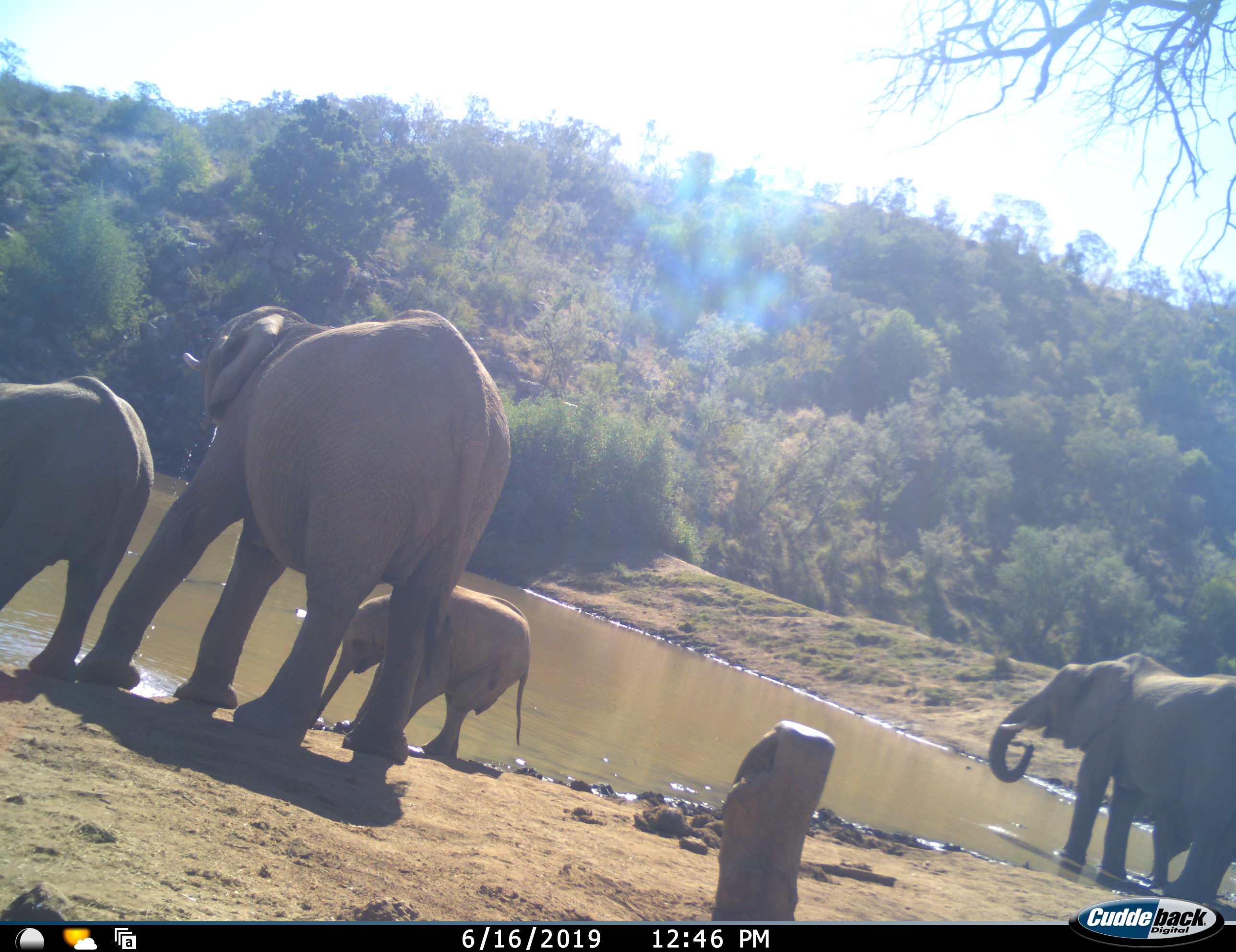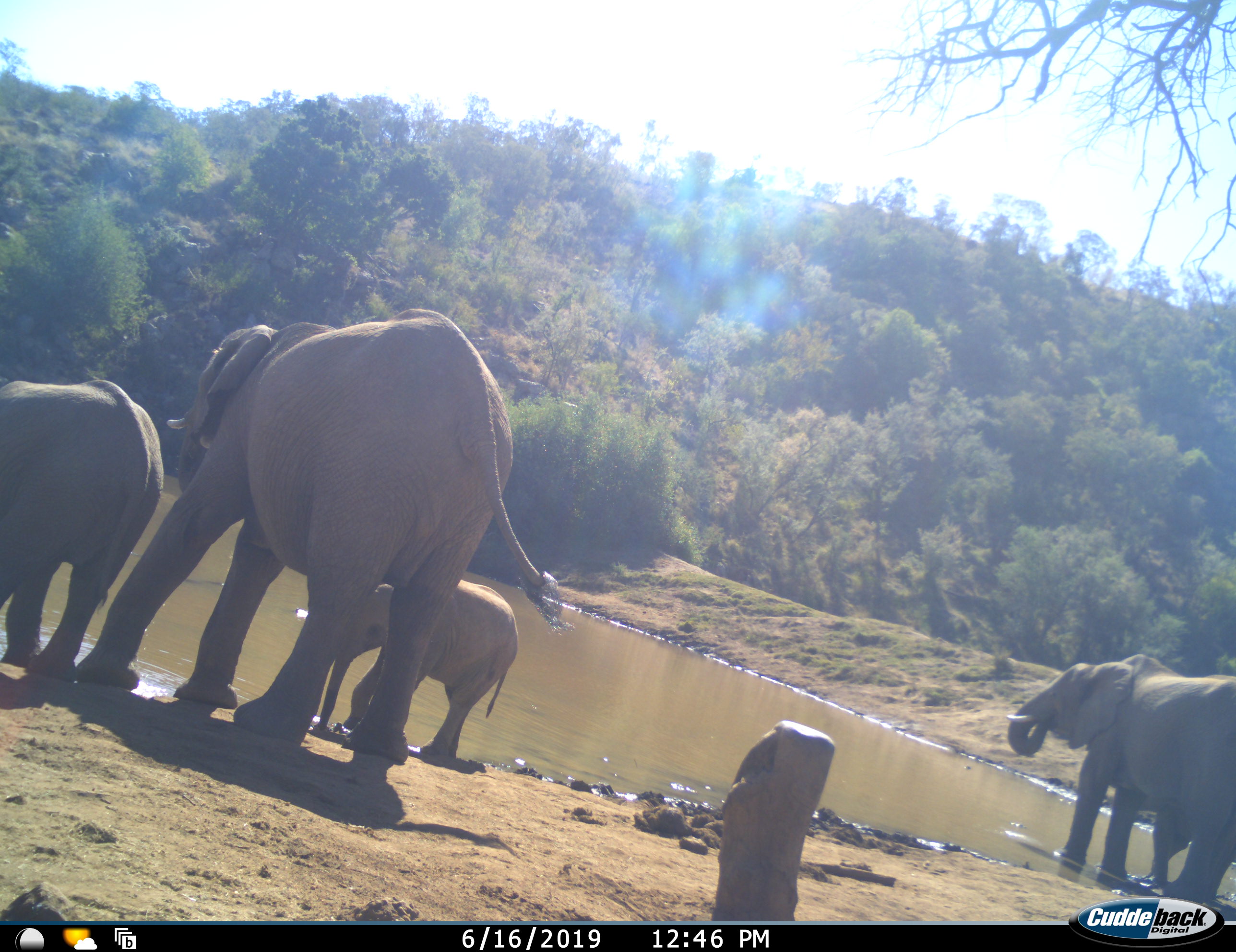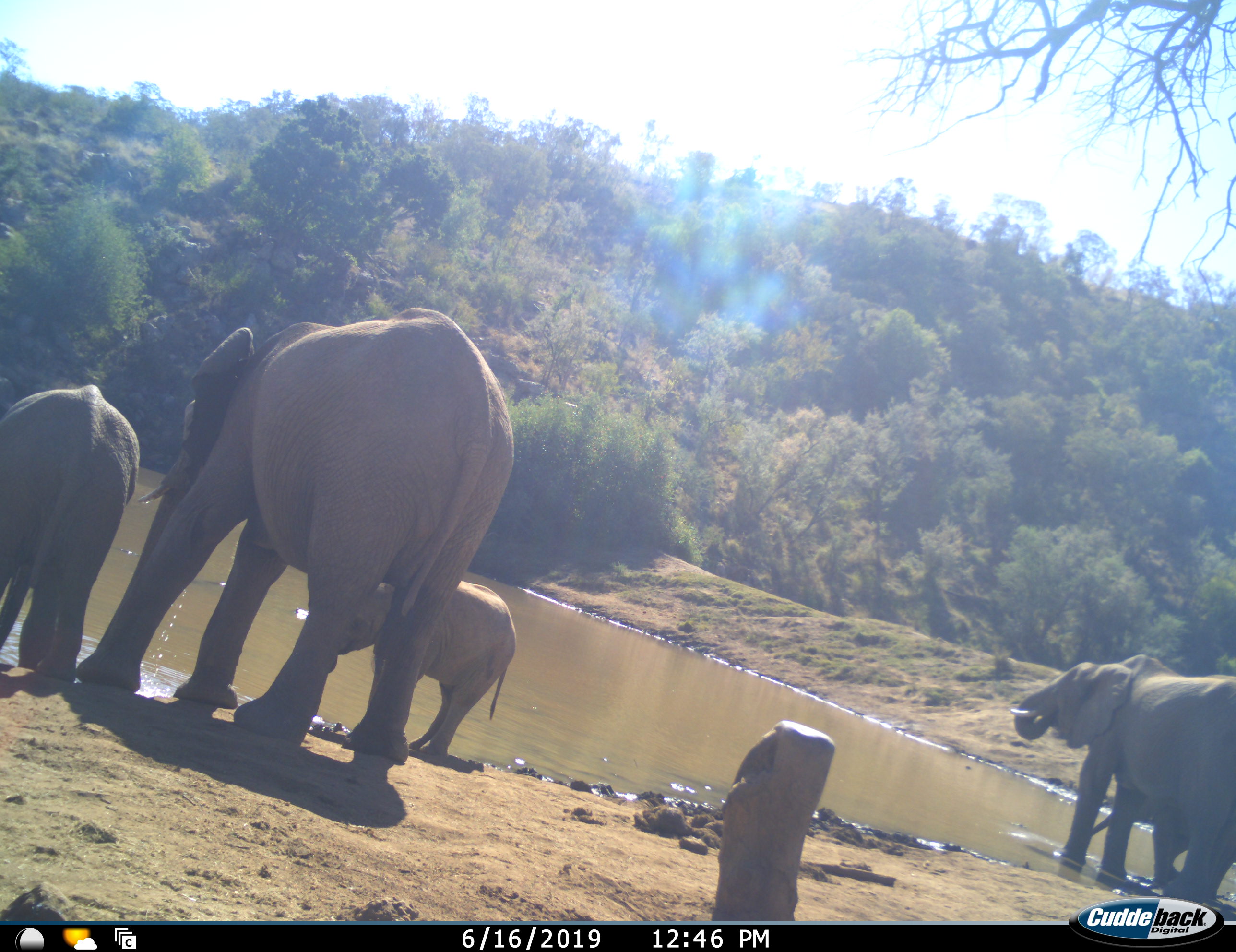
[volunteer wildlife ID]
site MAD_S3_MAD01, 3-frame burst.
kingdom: Animalia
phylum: Chordata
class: Mammalia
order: Proboscidea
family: Elephantidae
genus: Loxodonta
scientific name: Loxodonta africana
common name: african bush elephant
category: elephant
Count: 5.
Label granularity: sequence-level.